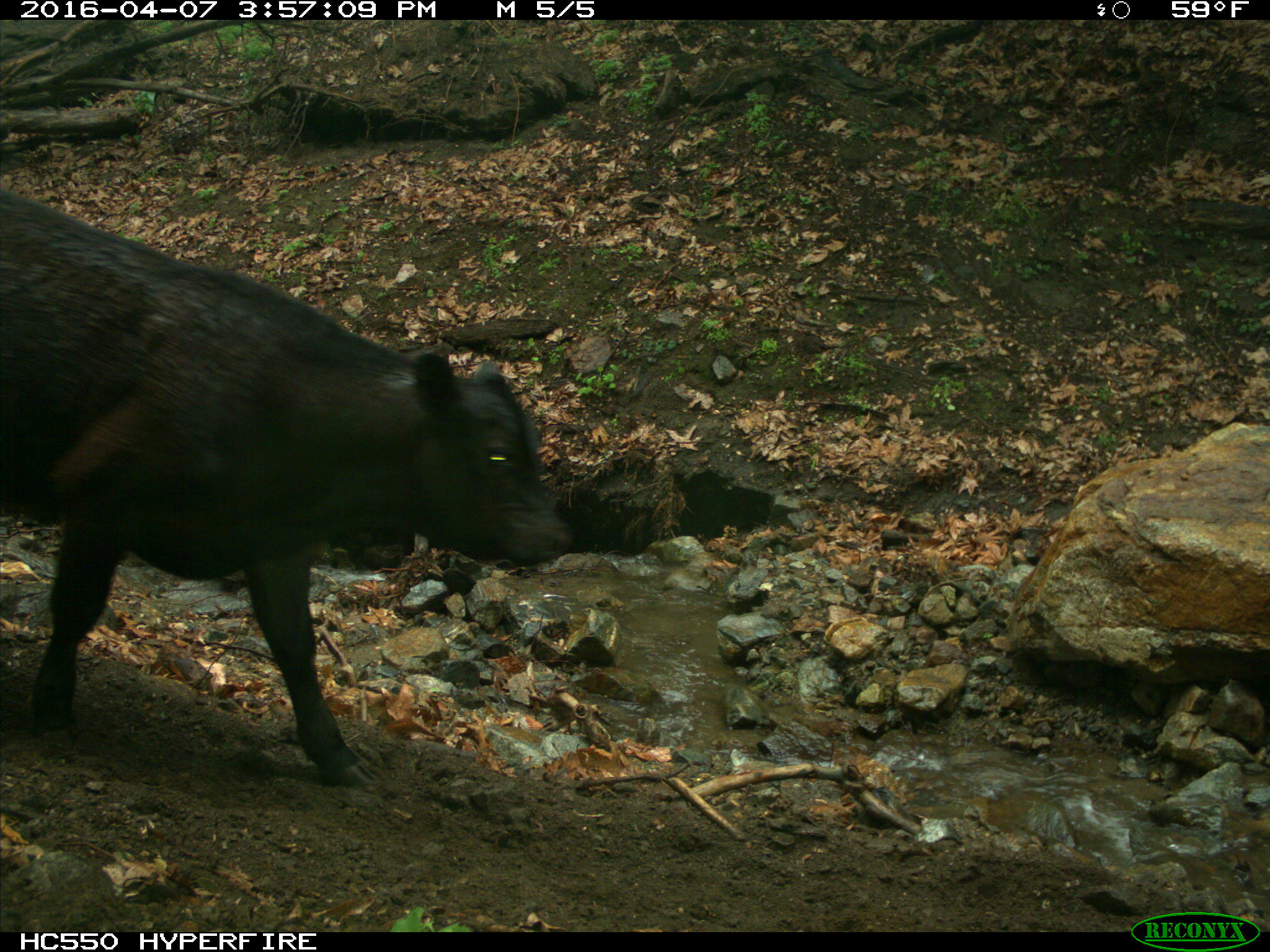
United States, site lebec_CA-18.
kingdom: Animalia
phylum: Chordata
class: Mammalia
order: Artiodactyla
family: Bovidae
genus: Bos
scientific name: Bos taurus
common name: domestic cow